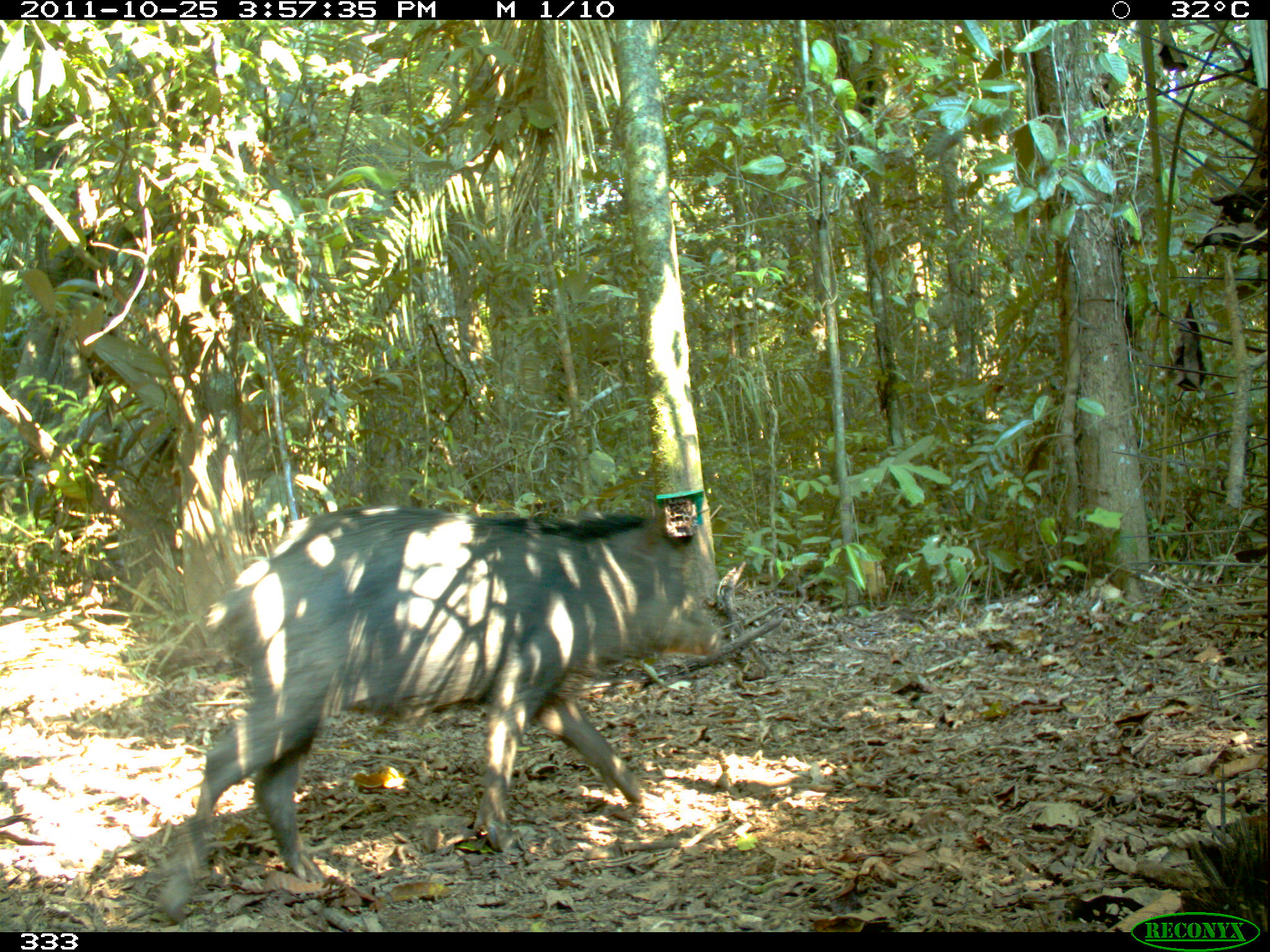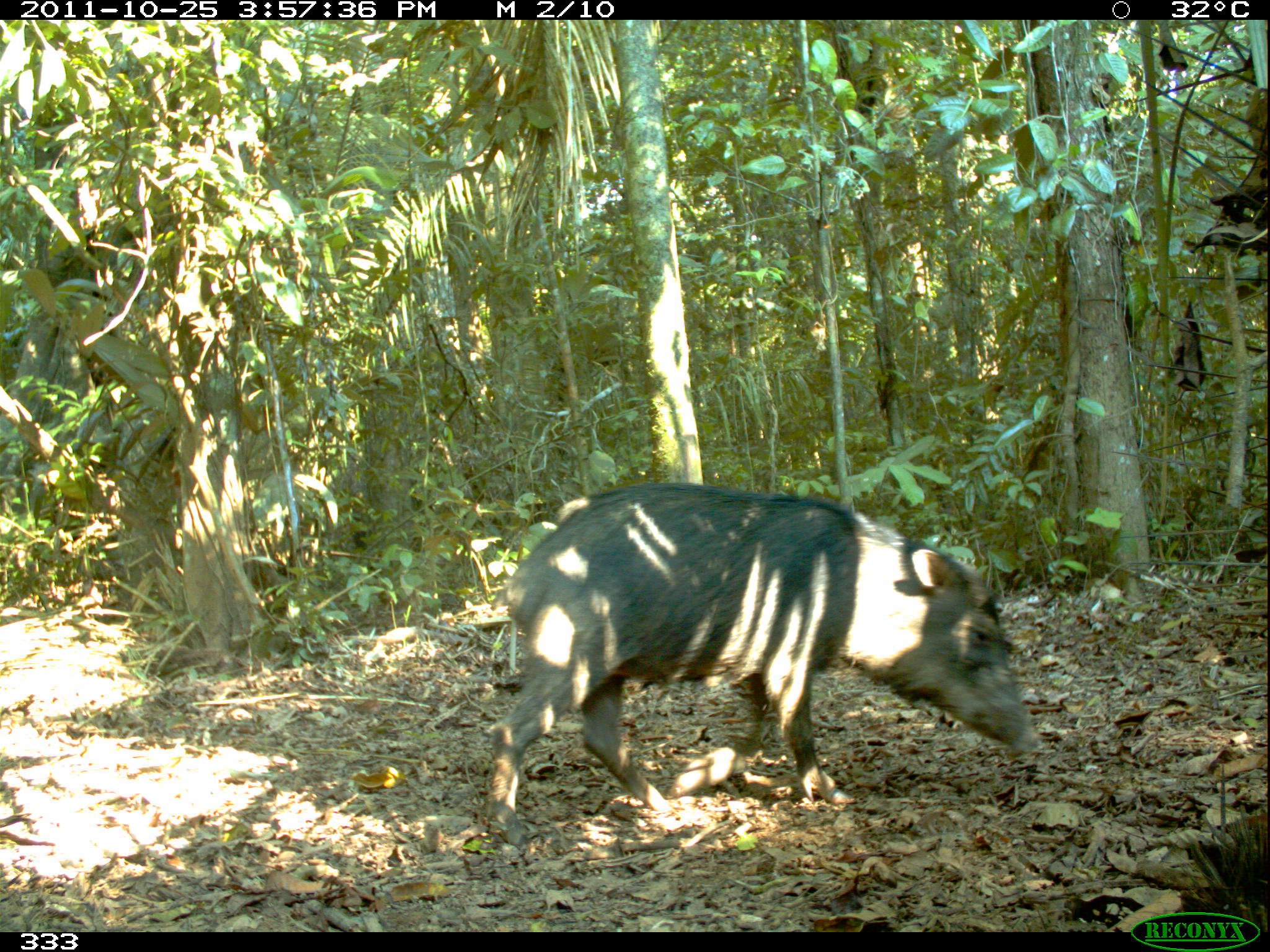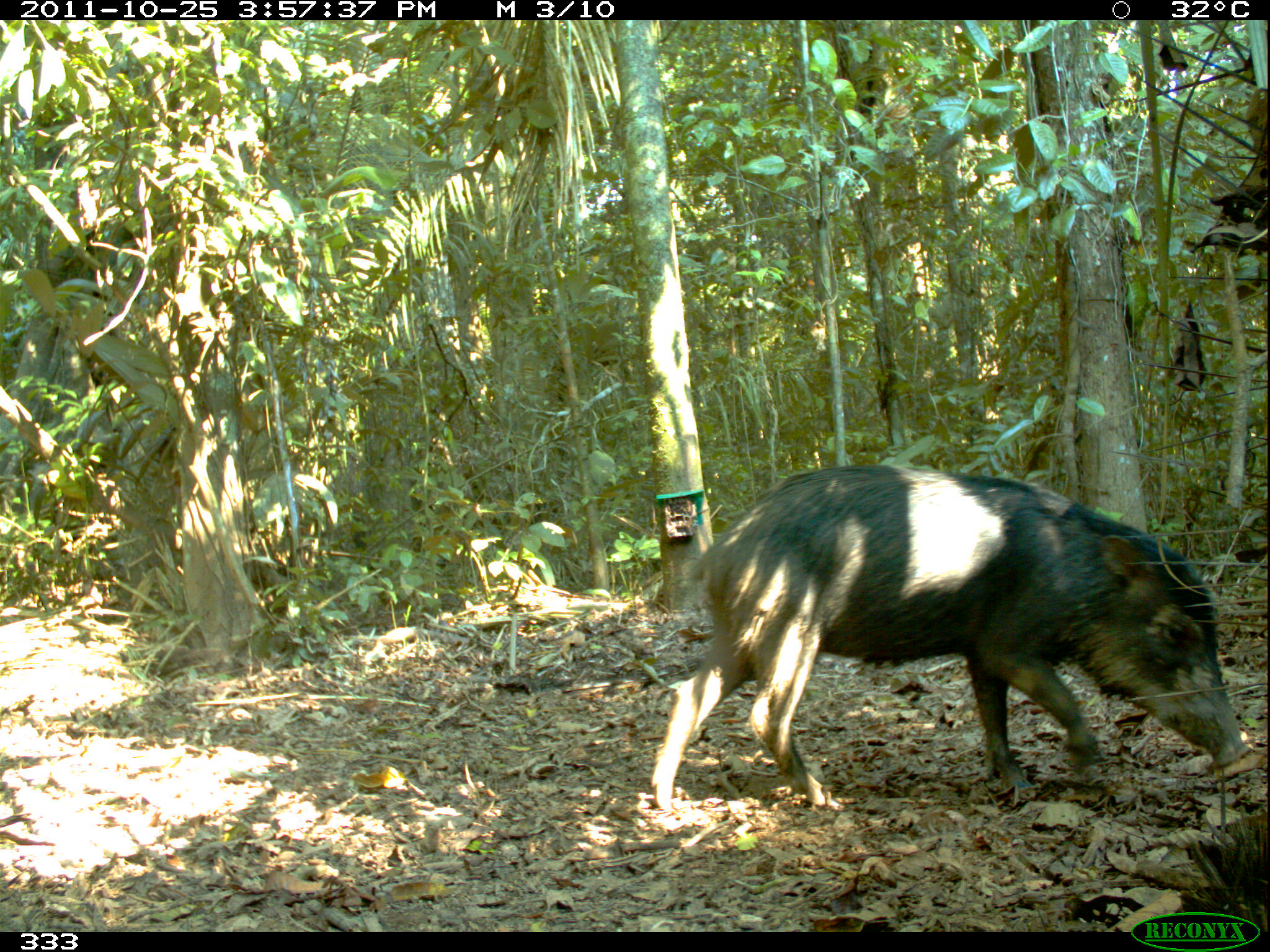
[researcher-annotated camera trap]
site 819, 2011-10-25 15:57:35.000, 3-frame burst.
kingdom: Animalia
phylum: Chordata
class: Mammalia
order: Artiodactyla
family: Tayassuidae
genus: Tayassu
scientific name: Tayassu pecari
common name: white-lipped peccary